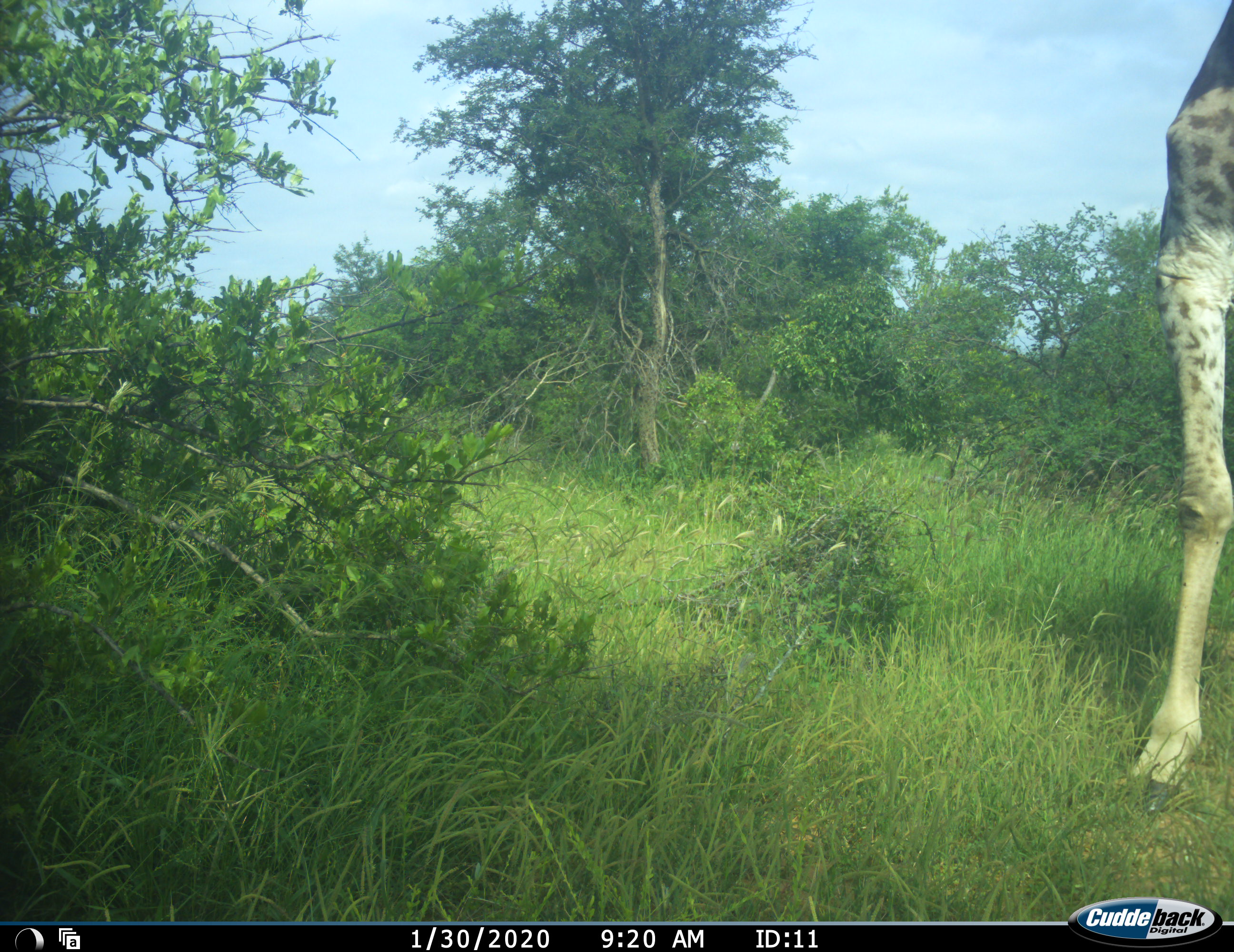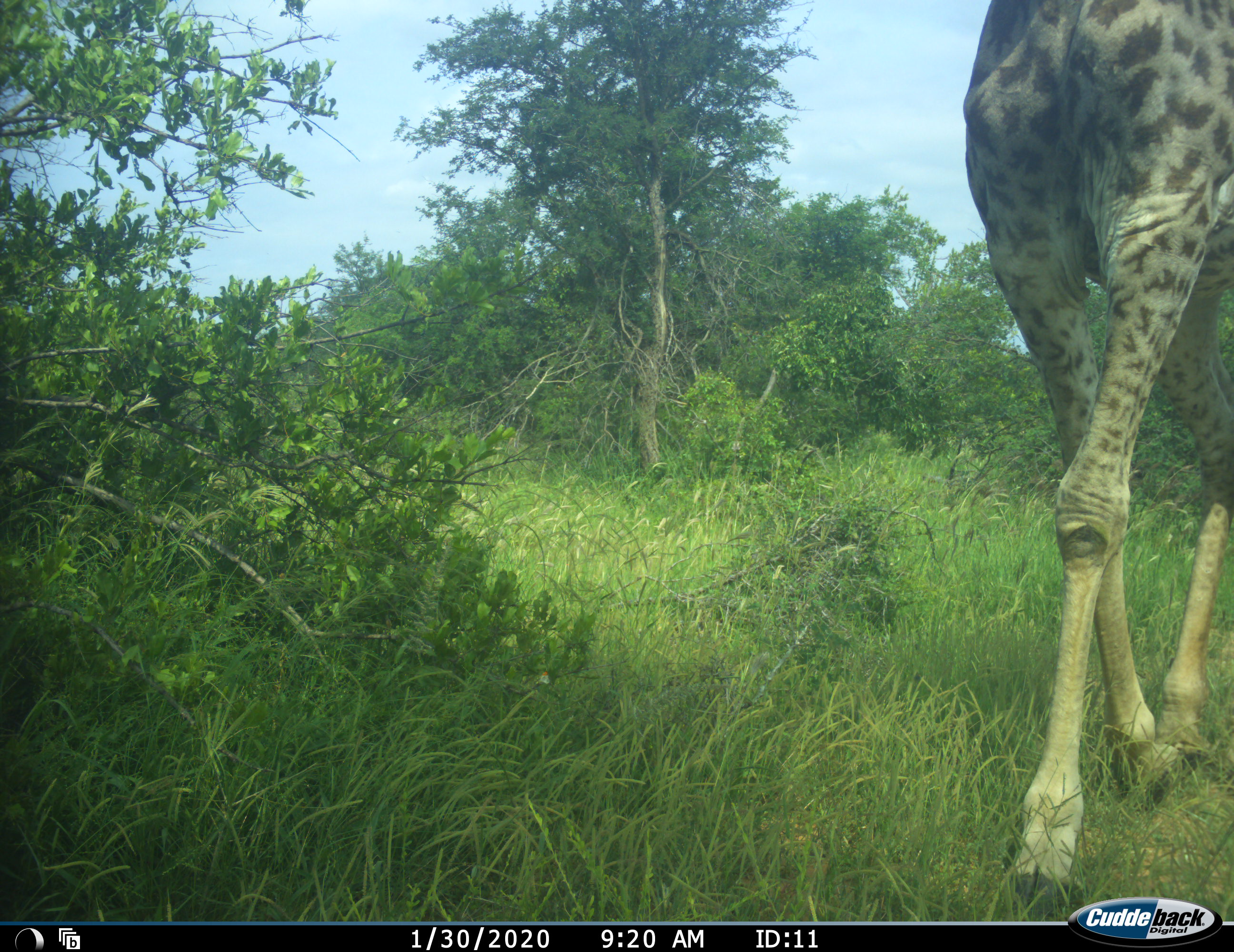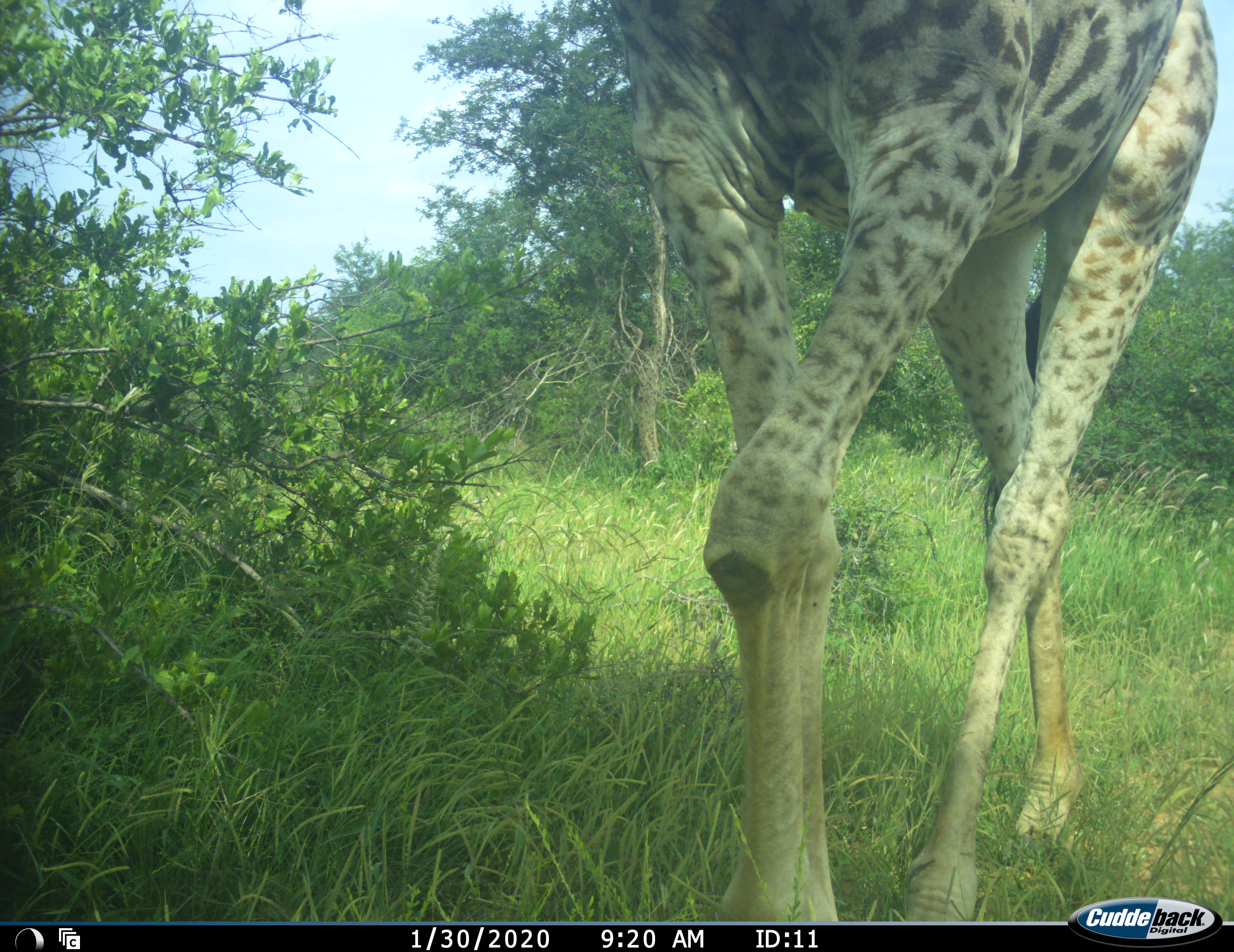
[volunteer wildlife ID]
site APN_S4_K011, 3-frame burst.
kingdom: Animalia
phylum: Chordata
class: Mammalia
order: Artiodactyla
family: Giraffidae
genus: Giraffa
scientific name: Giraffa camelopardalis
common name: giraffe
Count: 1.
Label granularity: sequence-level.